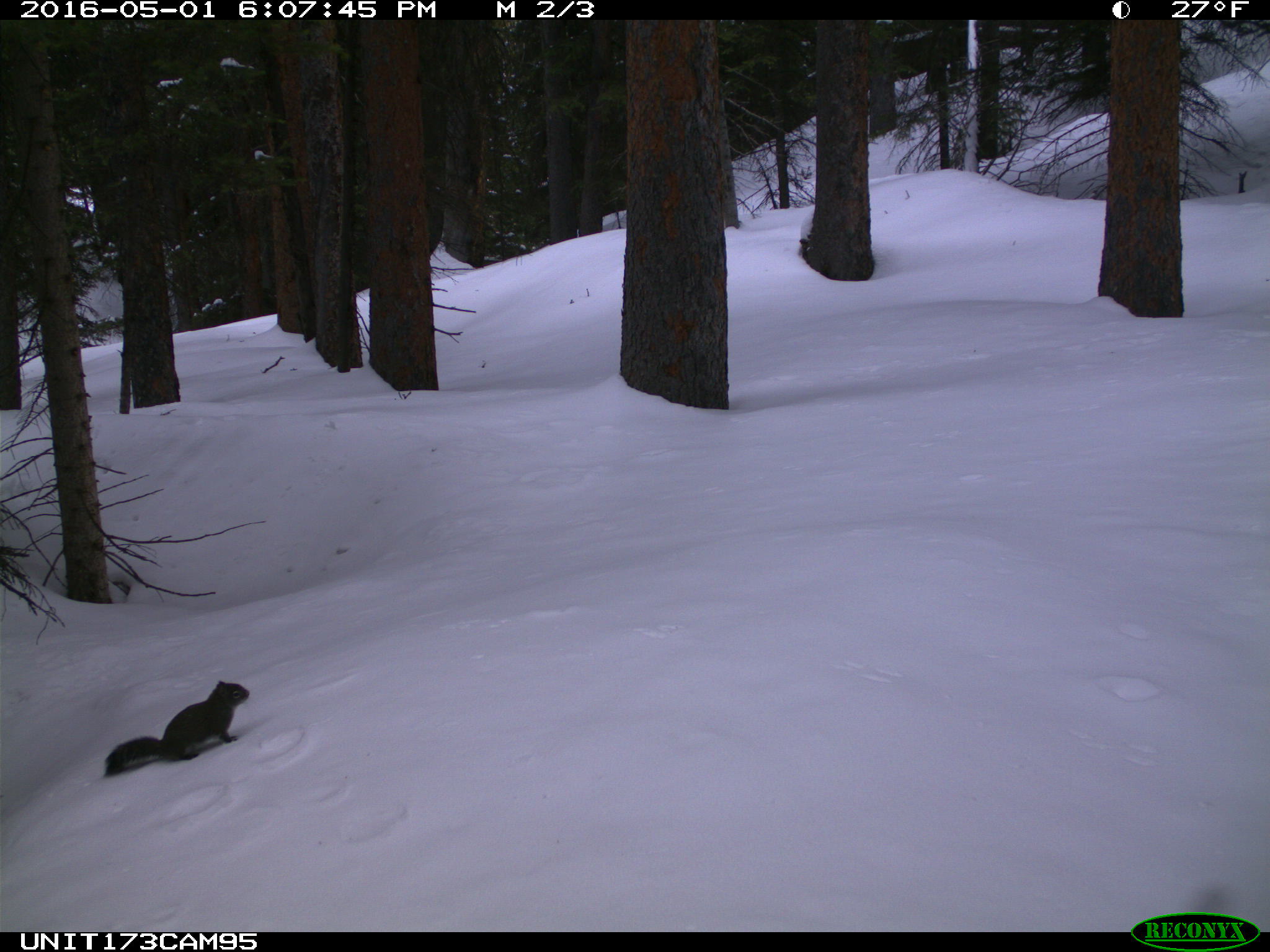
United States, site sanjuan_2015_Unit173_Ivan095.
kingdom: Animalia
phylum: Chordata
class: Mammalia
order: Rodentia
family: Sciuridae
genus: Tamiasciurus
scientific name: Tamiasciurus hudsonicus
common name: american red squirrel